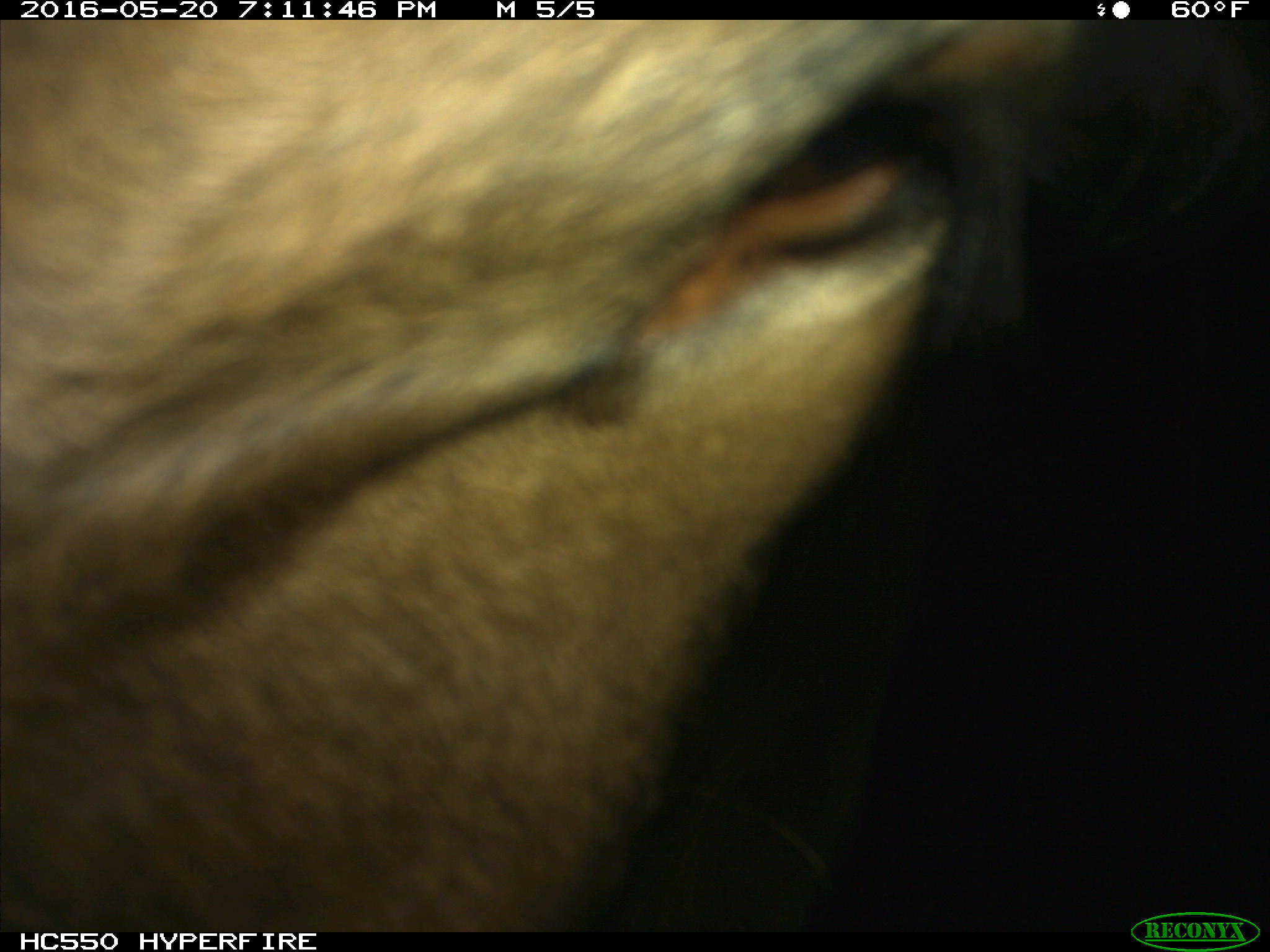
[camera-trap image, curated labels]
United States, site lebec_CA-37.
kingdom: Animalia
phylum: Chordata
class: Mammalia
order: Artiodactyla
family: Bovidae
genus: Bos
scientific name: Bos taurus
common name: domestic cow